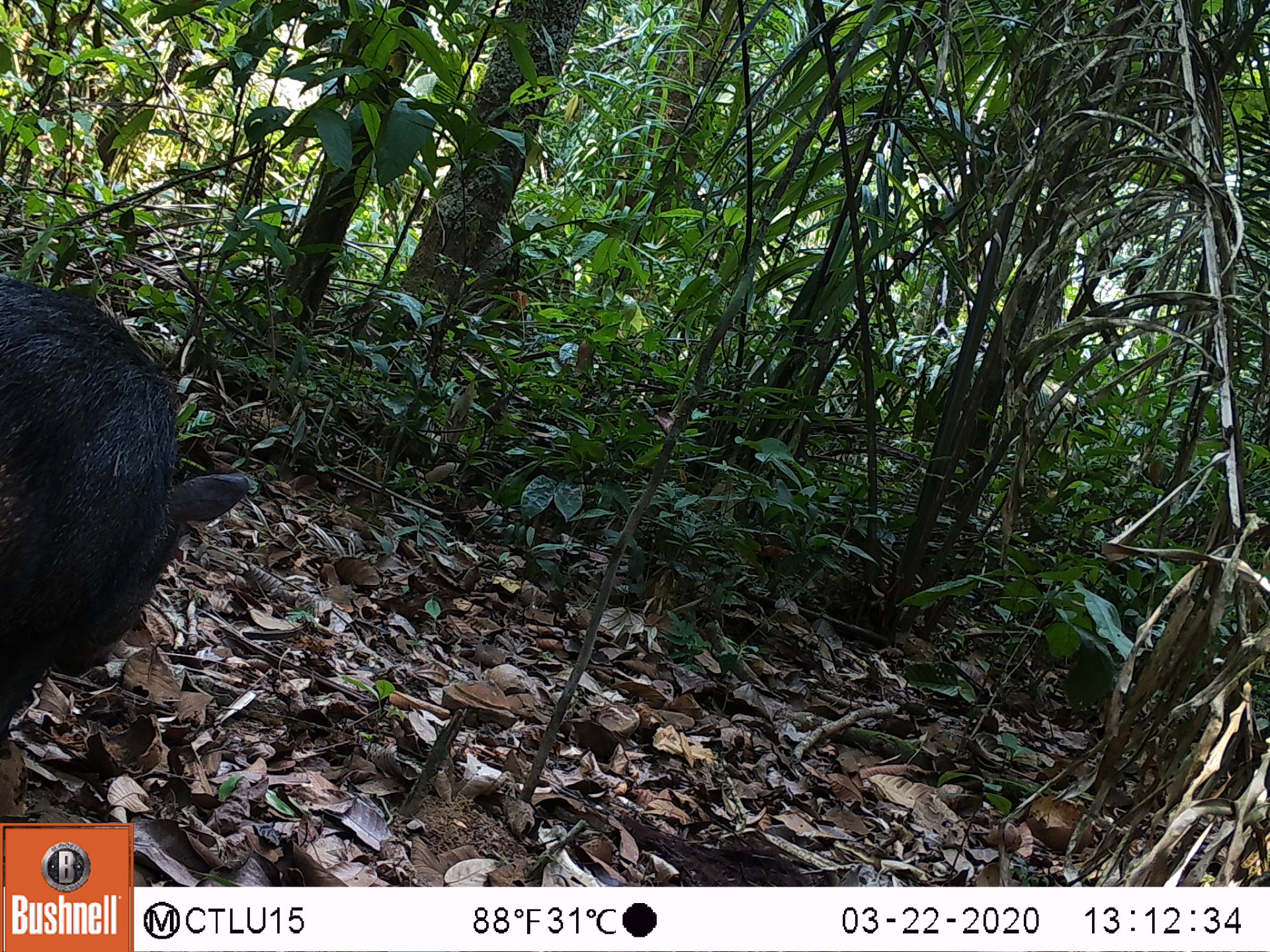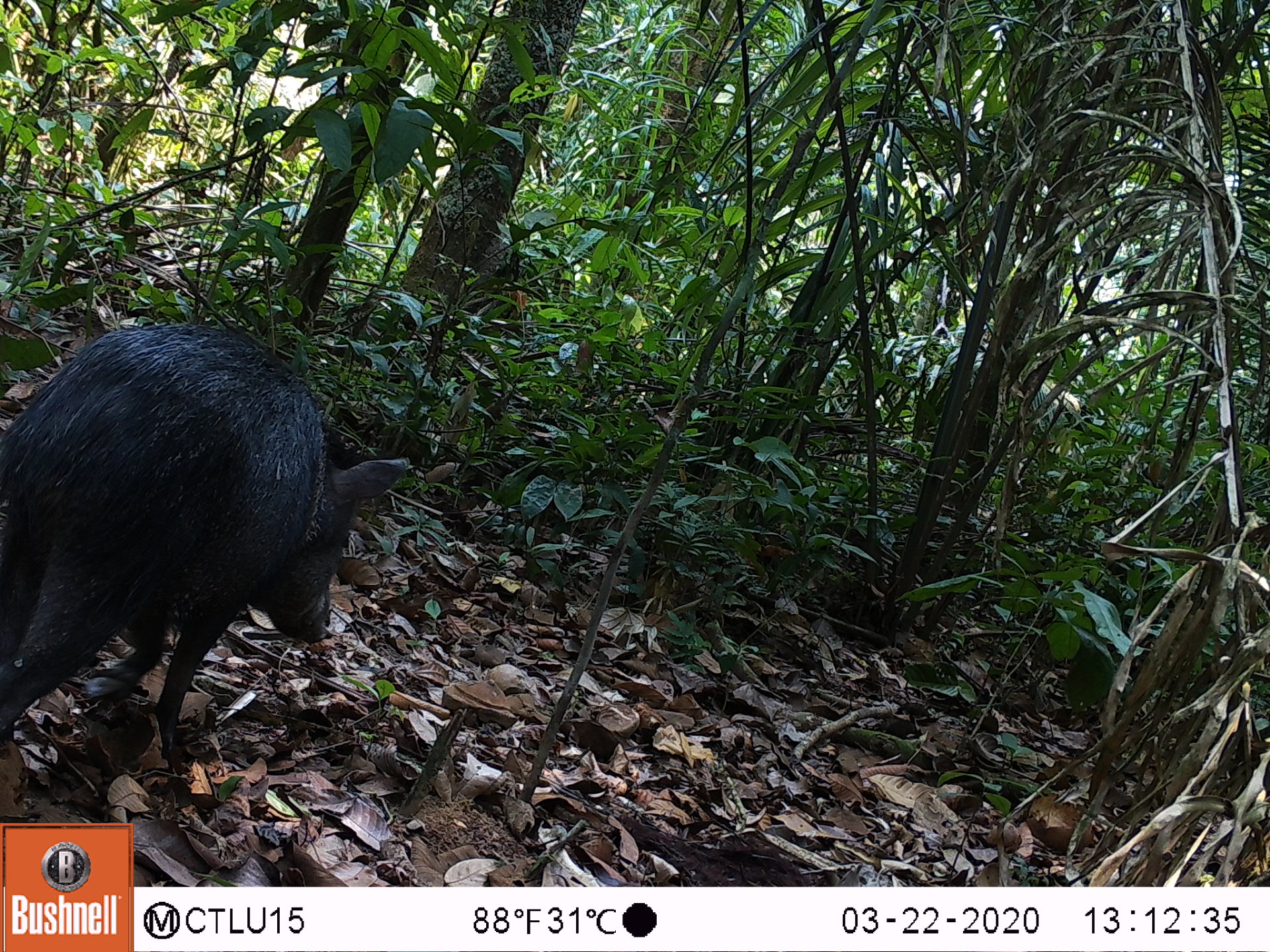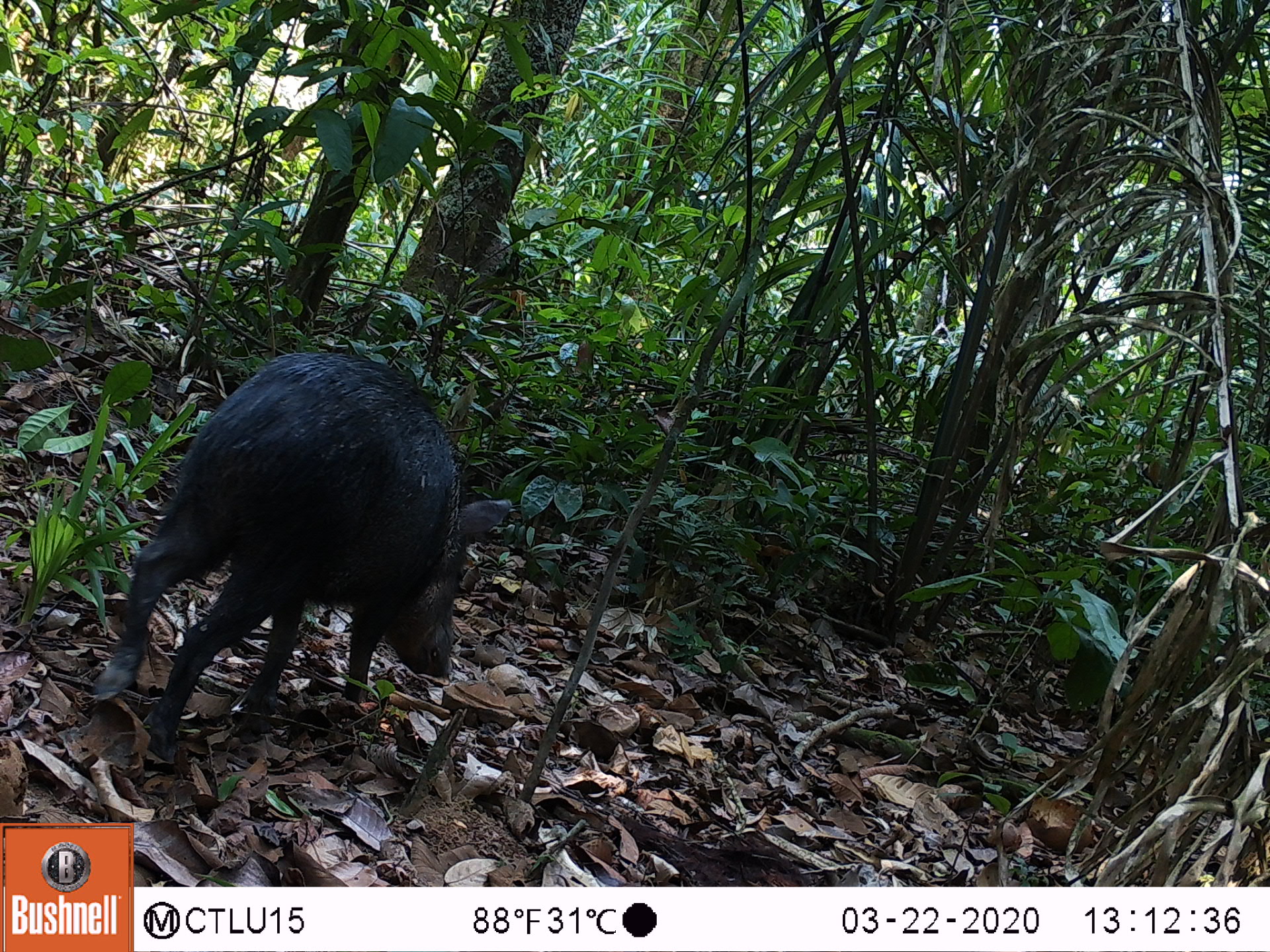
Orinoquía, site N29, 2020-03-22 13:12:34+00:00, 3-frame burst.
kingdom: Animalia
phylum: Chordata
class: Mammalia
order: Artiodactyla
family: Tayassuidae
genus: Pecari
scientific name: Pecari tajacu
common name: collared peccary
Collared peccary (Pecari tajacu).